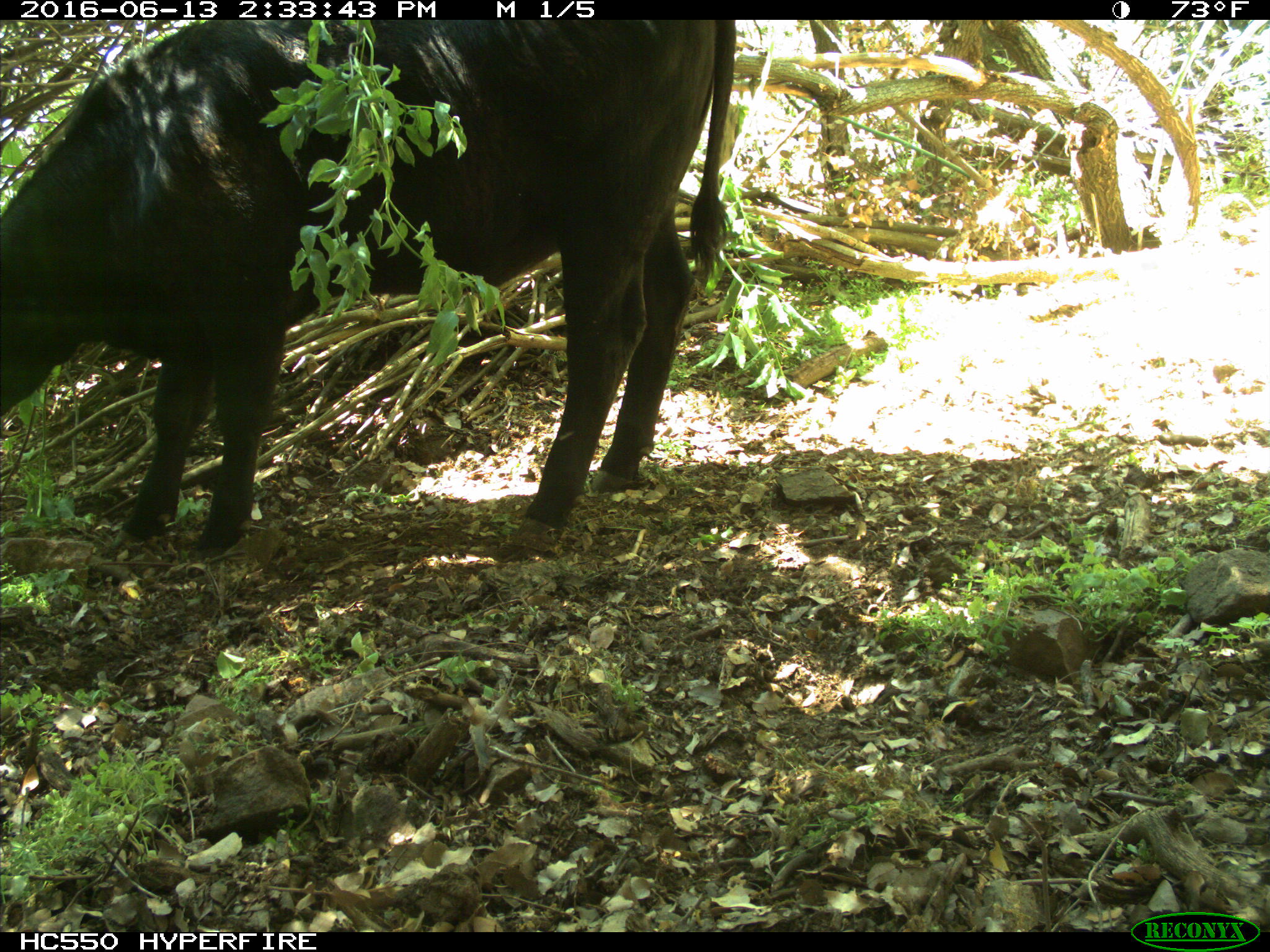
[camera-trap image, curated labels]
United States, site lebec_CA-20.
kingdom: Animalia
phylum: Chordata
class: Mammalia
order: Artiodactyla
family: Bovidae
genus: Bos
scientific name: Bos taurus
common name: domestic cow